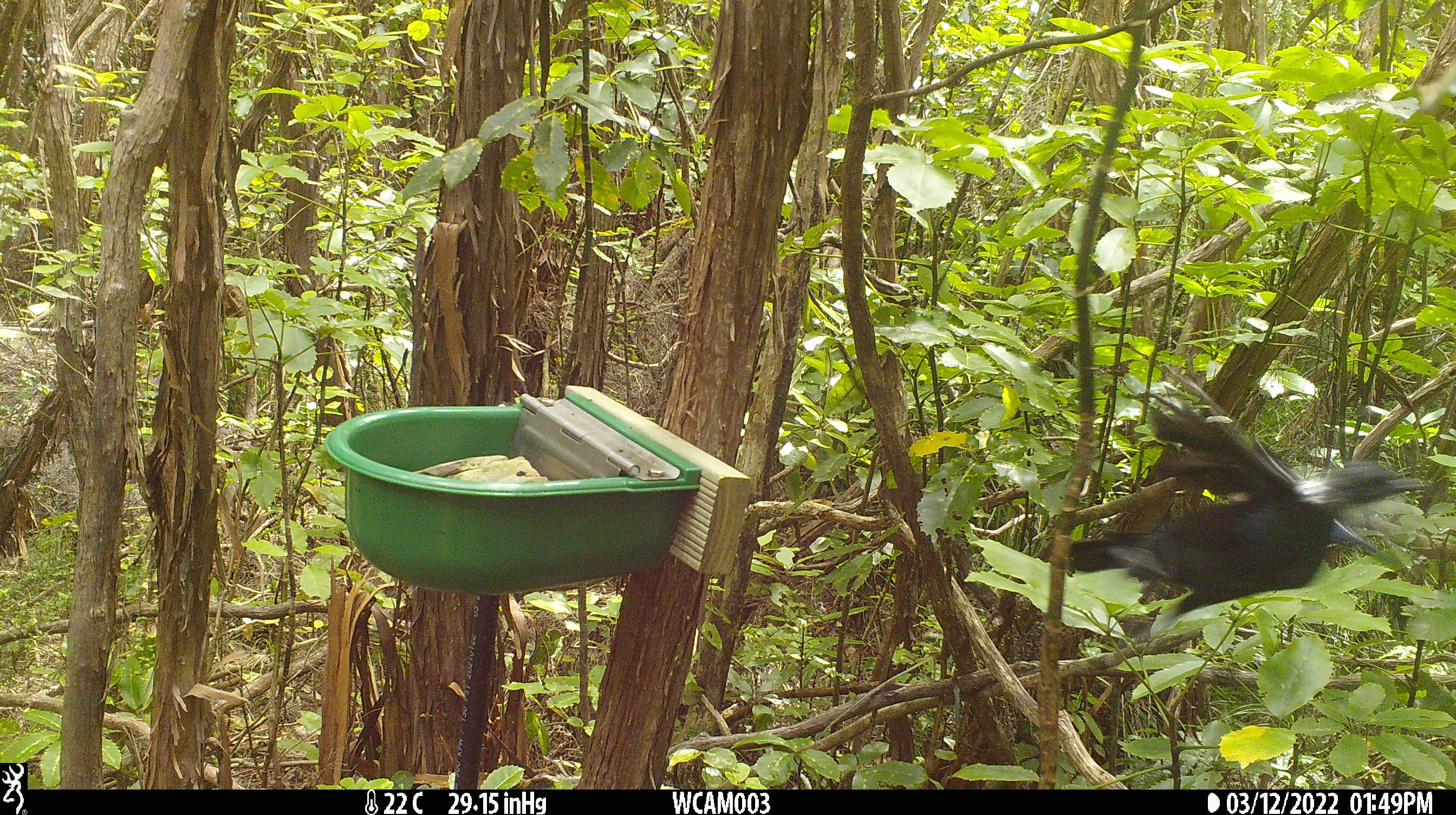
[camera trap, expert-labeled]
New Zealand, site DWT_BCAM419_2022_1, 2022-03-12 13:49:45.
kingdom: Animalia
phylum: Chordata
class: Aves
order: Passeriformes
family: Meliphagidae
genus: Prosthemadera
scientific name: Prosthemadera novaeseelandiae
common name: tui